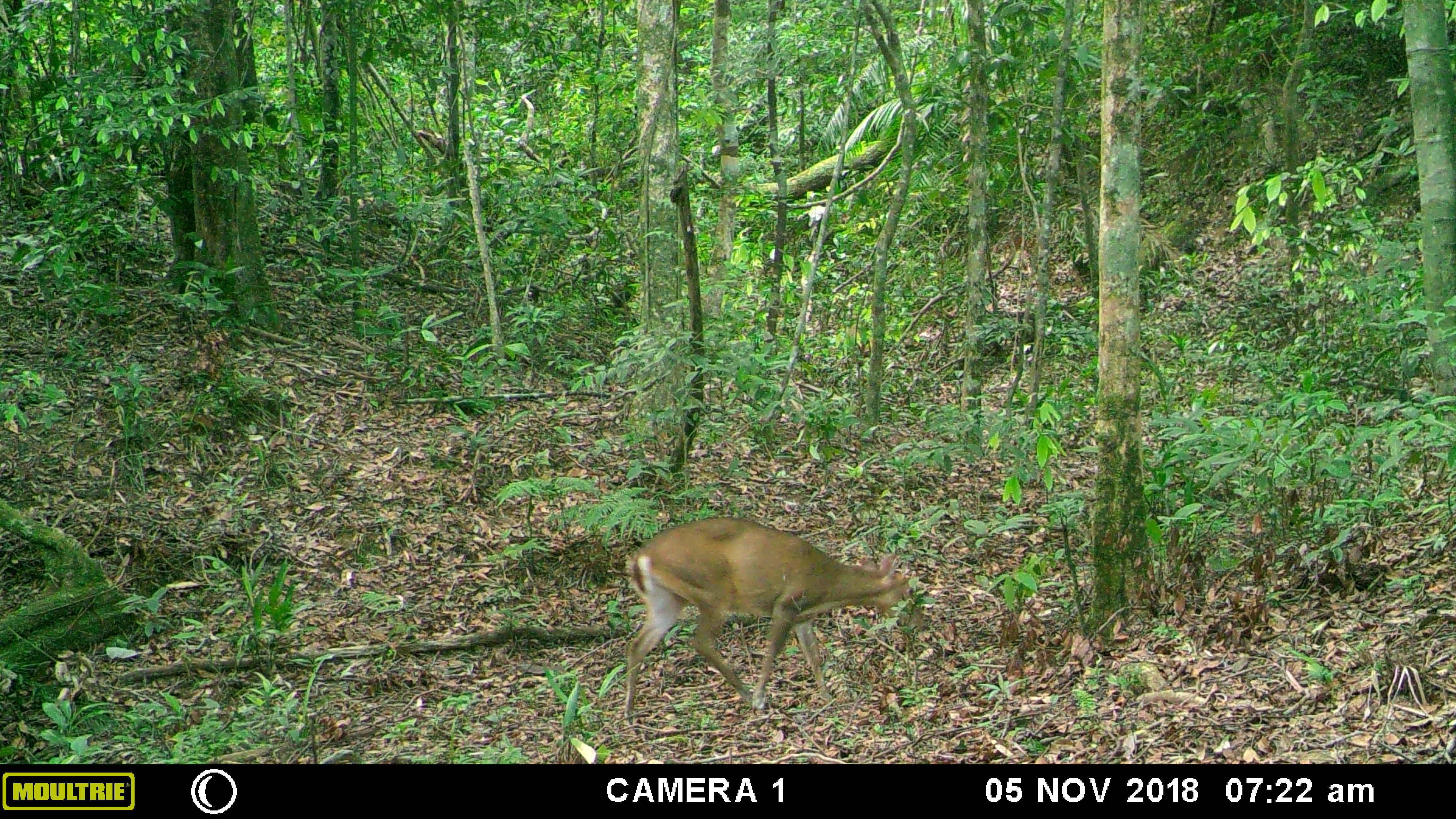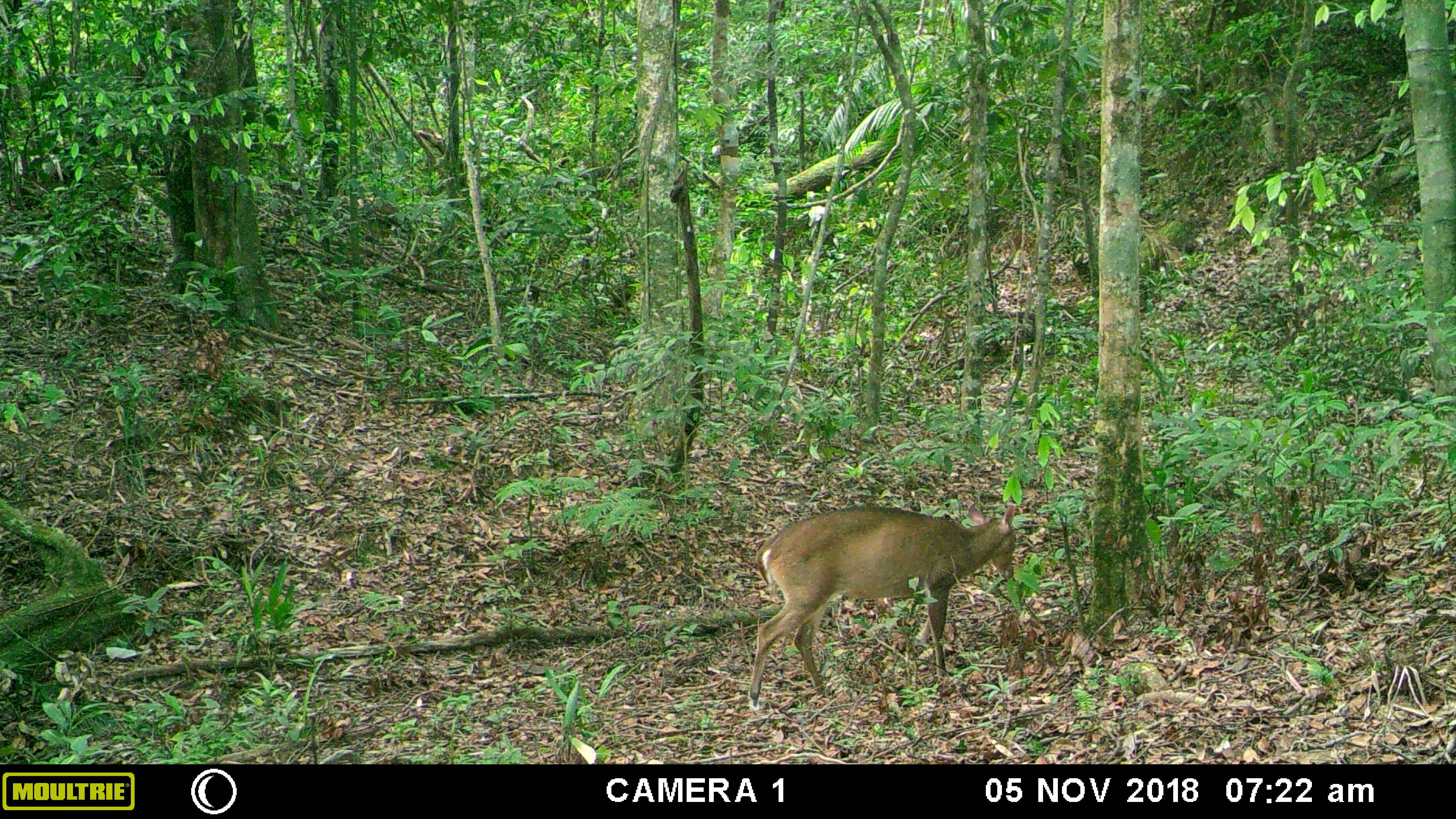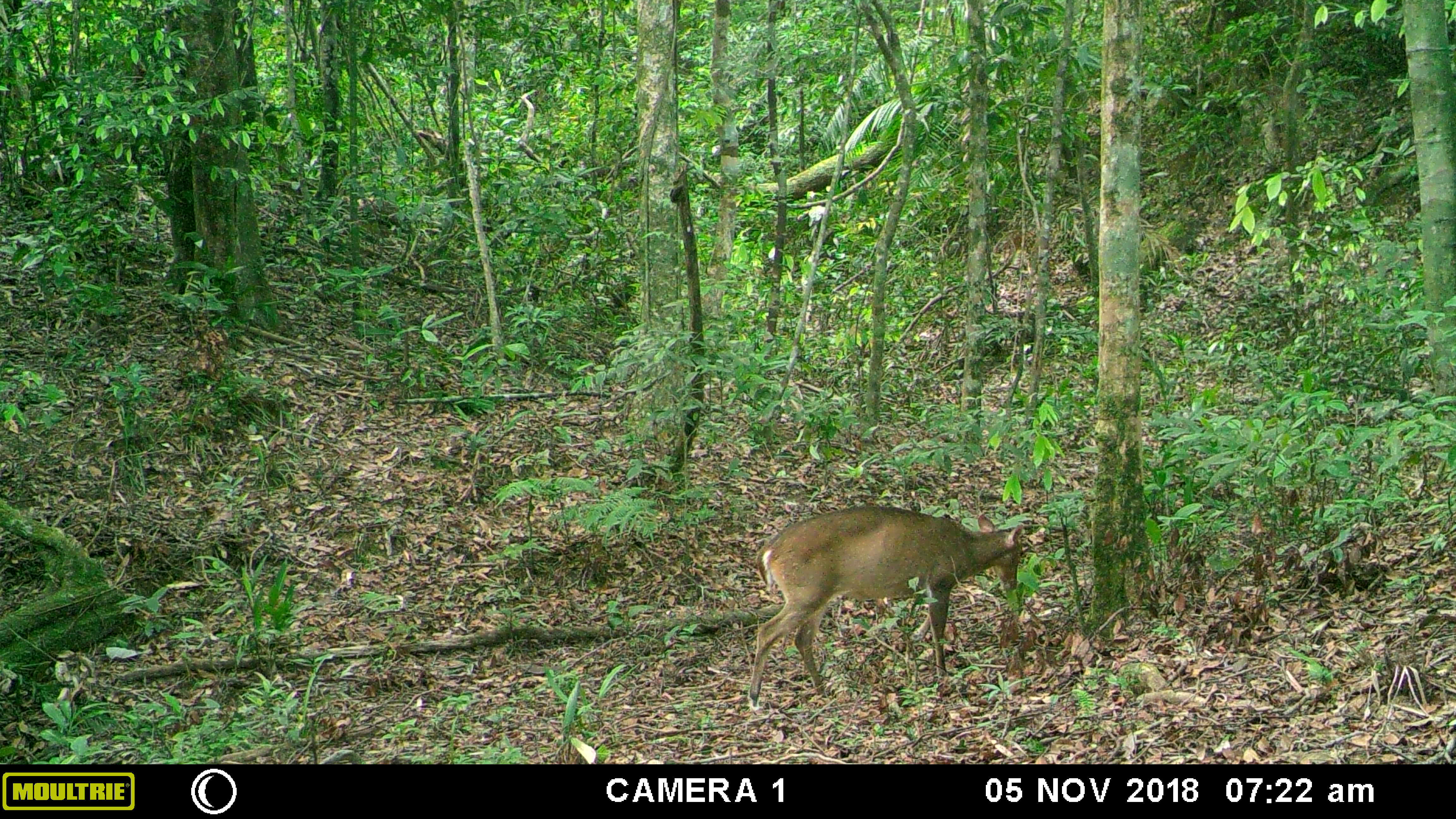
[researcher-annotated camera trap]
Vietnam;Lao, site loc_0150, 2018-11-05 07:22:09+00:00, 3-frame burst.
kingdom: Animalia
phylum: Chordata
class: Mammalia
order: Artiodactyla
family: Cervidae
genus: Muntiacus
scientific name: Muntiacus vuquangensis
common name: large-antlered muntjac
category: large antlered muntjac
Large antlered muntjac (large-antlered muntjac) (Muntiacus vuquangensis). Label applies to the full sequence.